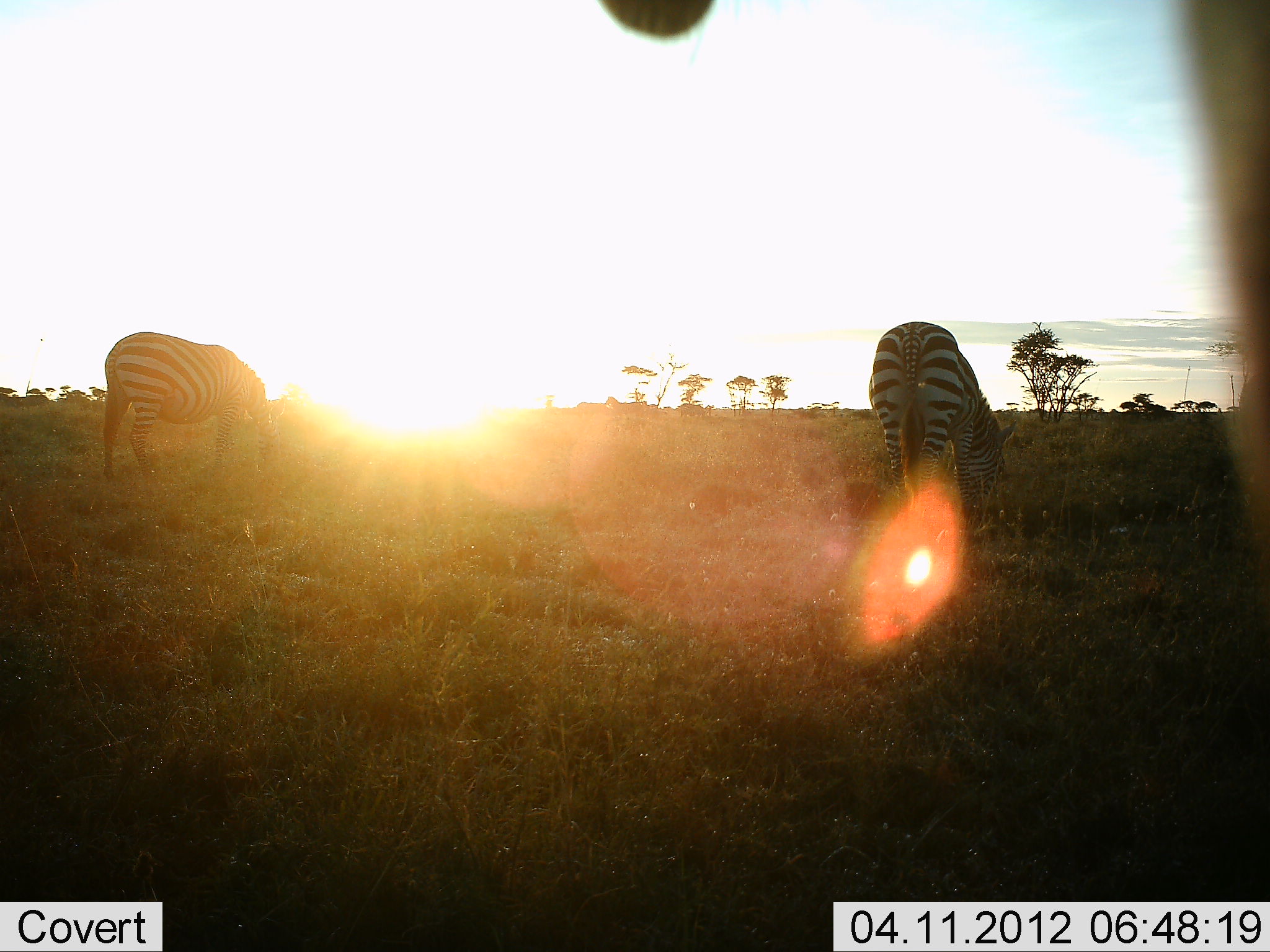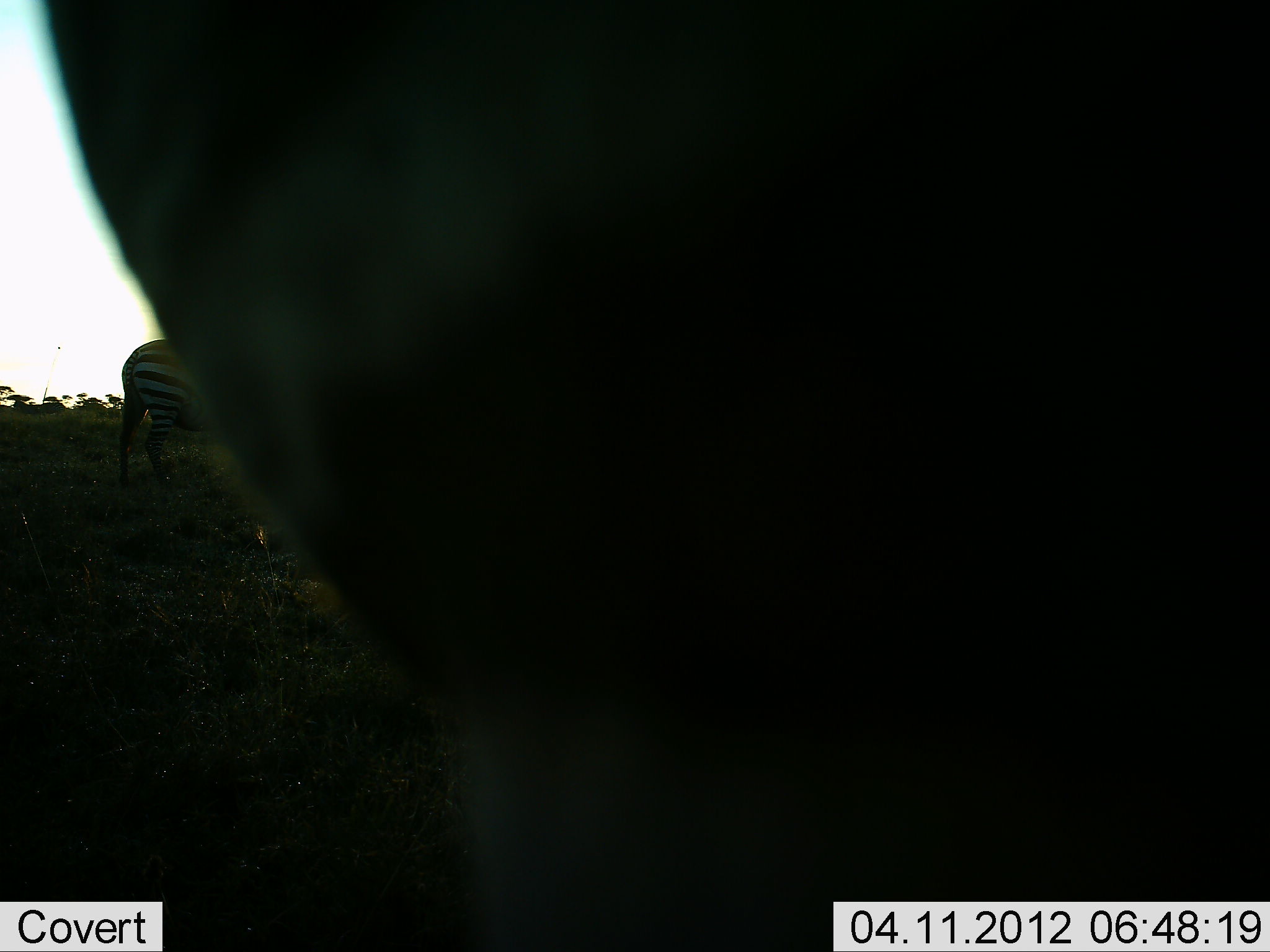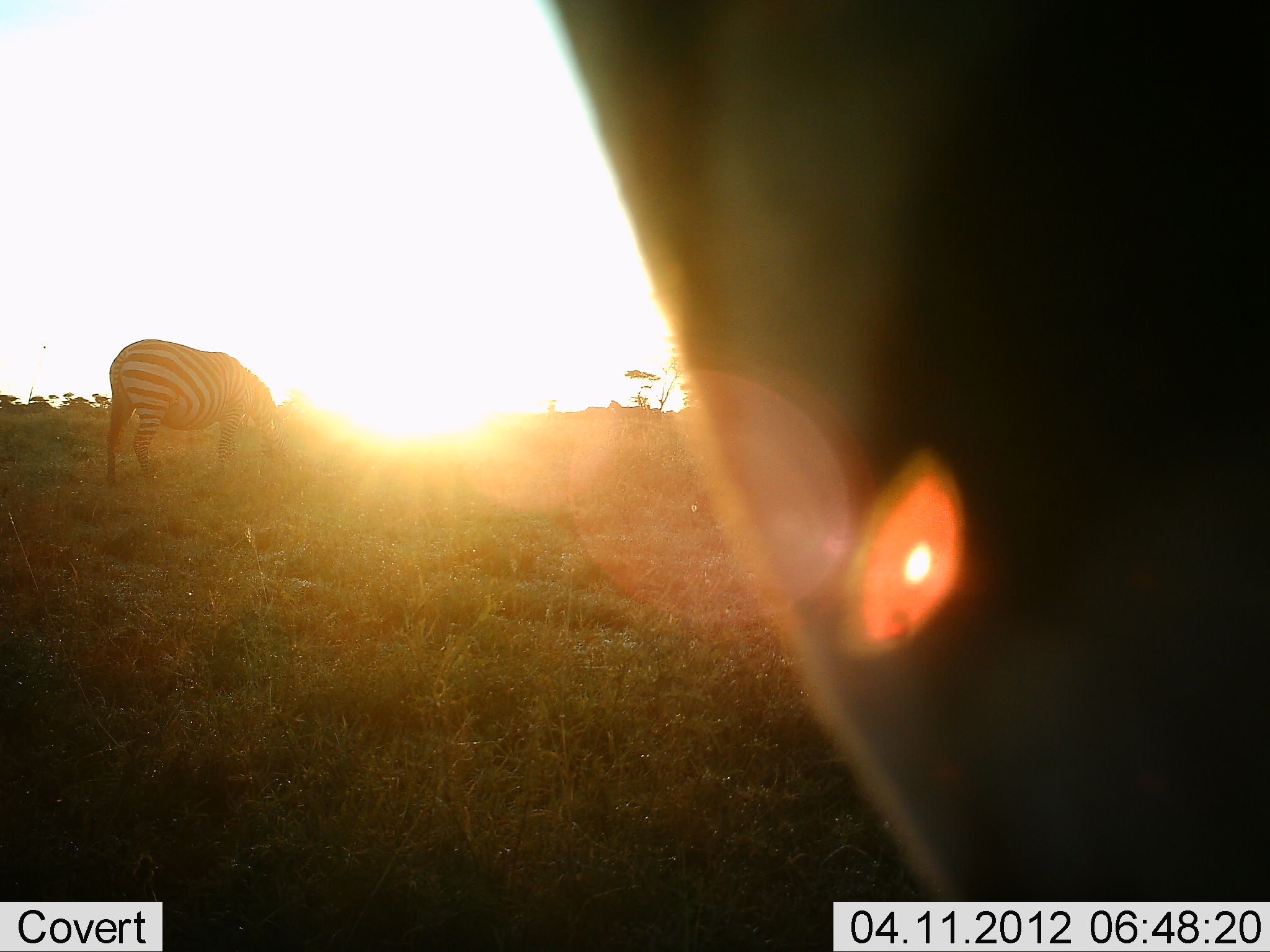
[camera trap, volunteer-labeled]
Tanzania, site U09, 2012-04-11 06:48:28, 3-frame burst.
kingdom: Animalia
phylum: Chordata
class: Mammalia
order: Perissodactyla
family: Equidae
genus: Equus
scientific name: Equus quagga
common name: plains zebra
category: zebra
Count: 3.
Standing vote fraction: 47%.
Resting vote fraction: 0%.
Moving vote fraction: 33%.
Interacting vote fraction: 0%.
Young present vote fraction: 0%.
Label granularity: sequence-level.